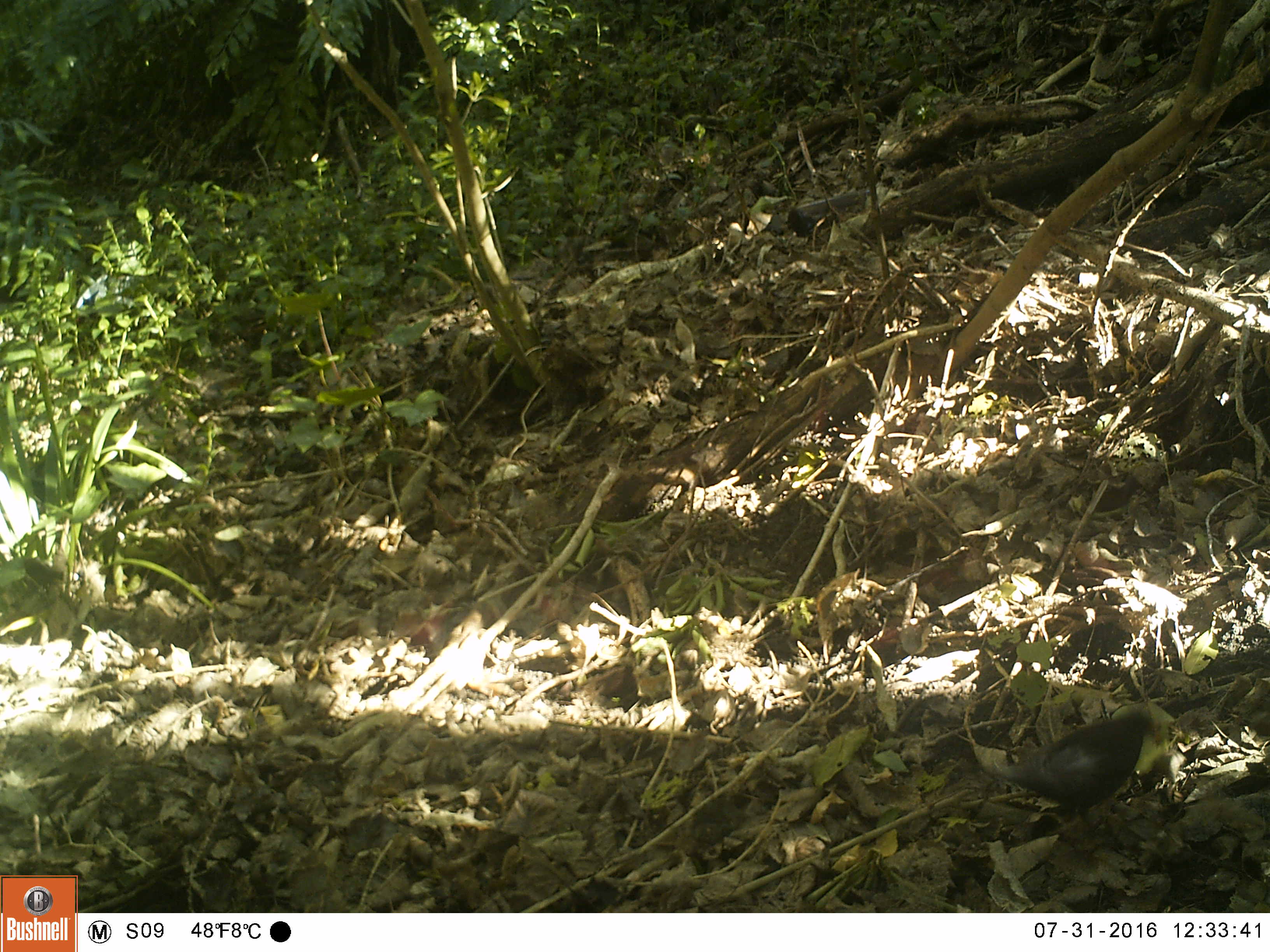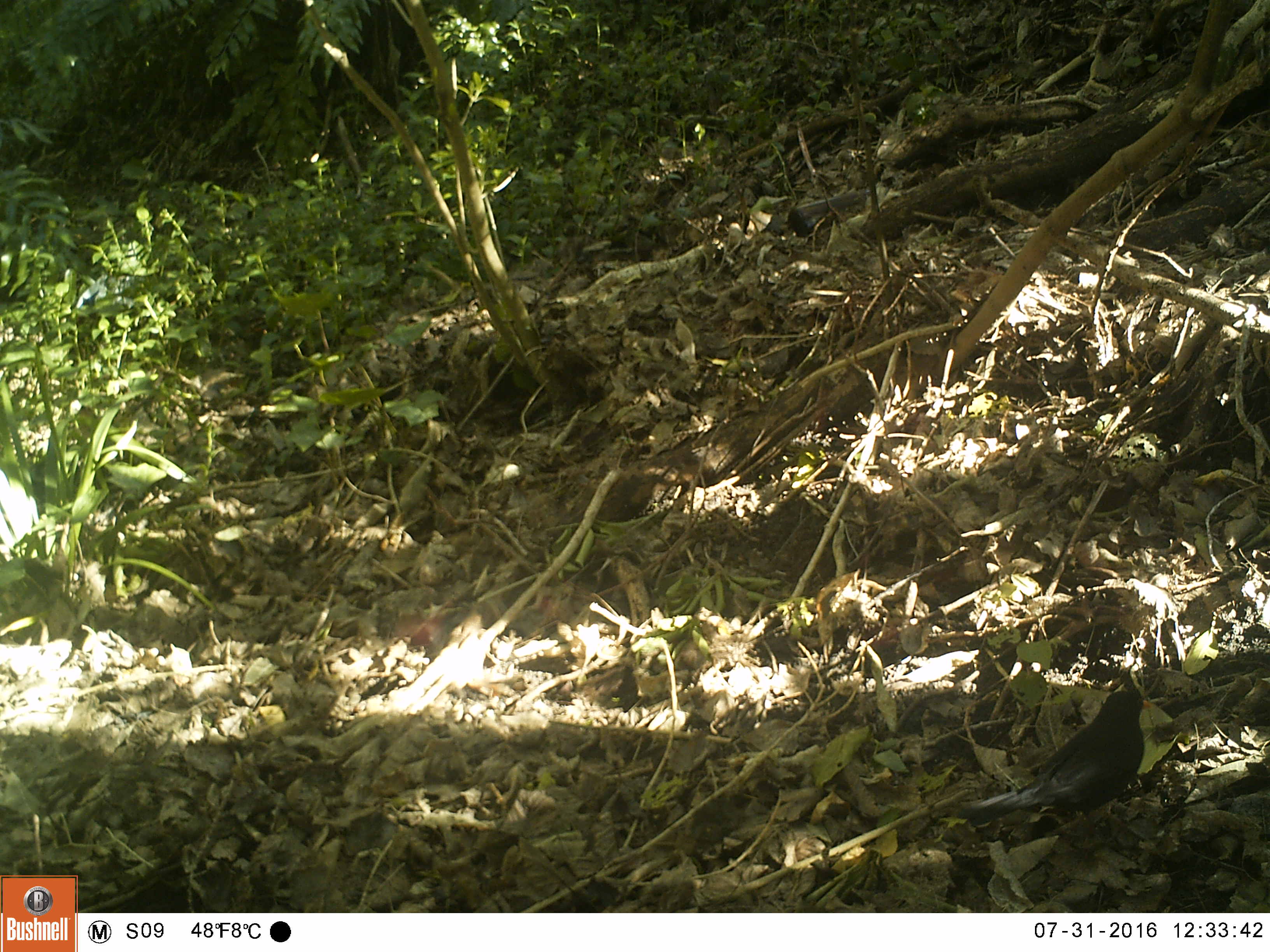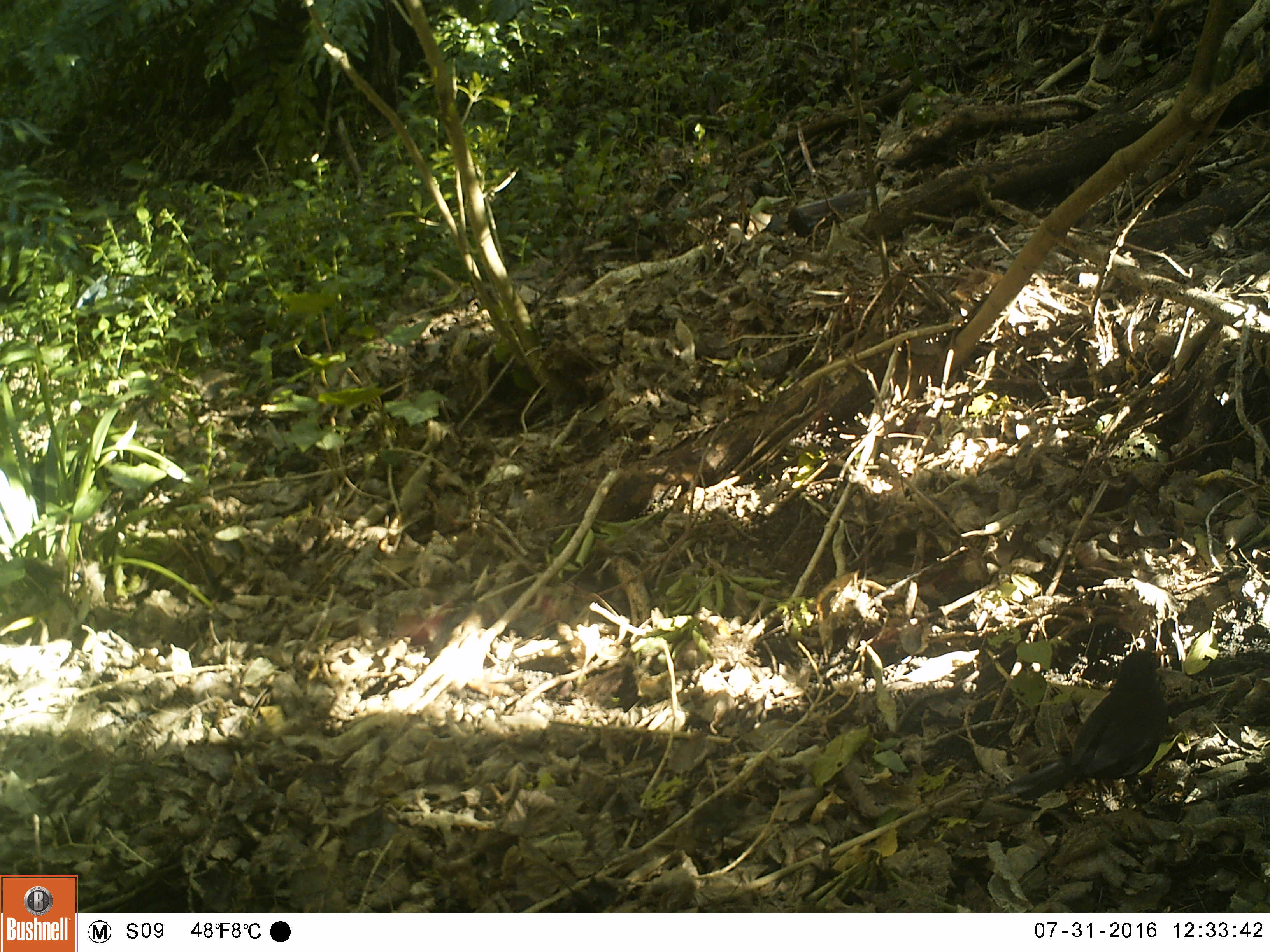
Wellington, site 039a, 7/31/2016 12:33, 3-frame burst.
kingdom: Animalia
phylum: Chordata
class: Aves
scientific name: Aves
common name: bird